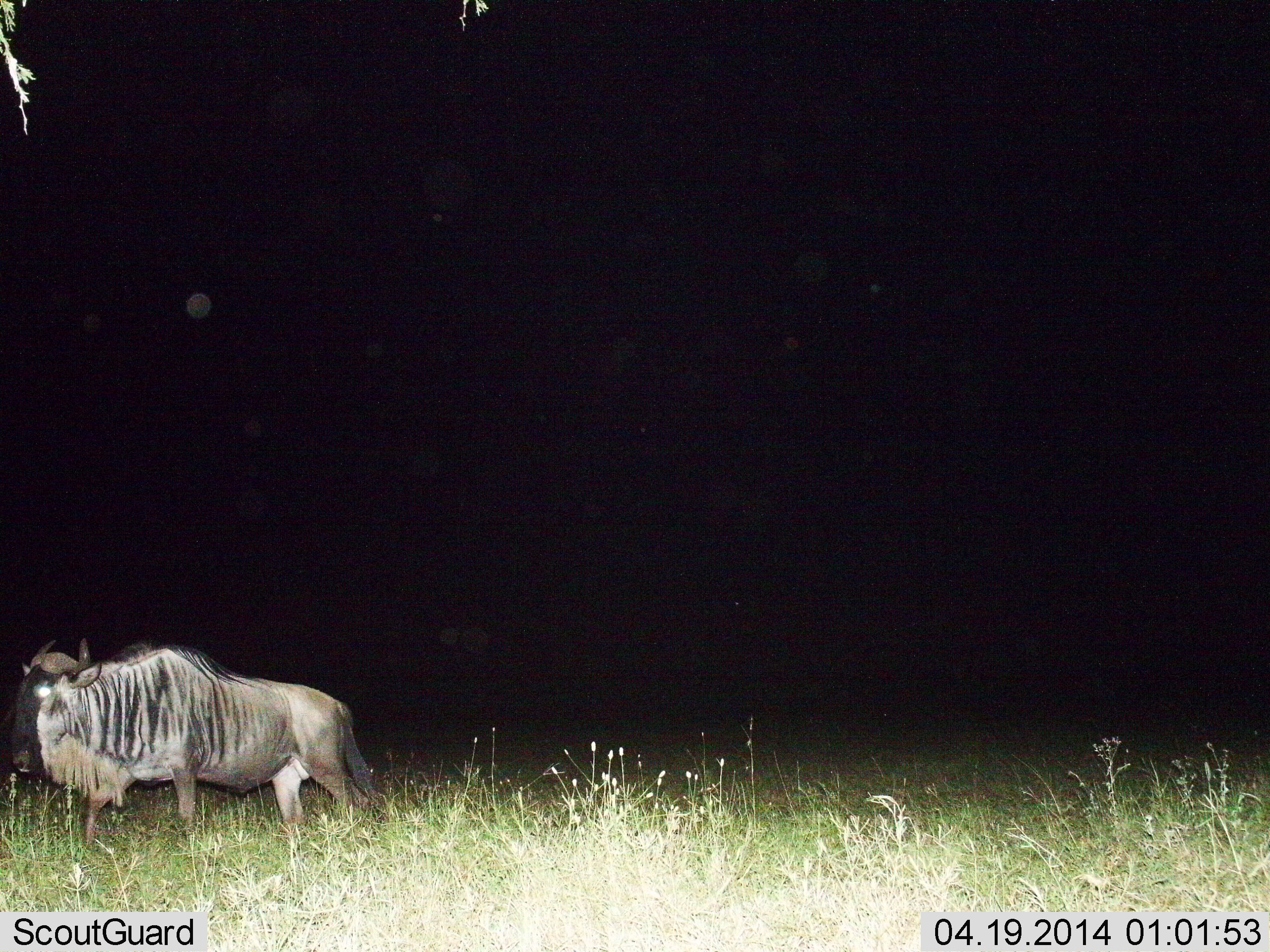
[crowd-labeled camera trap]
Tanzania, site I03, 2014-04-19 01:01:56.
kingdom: Animalia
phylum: Chordata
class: Mammalia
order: Artiodactyla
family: Bovidae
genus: Connochaetes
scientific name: Connochaetes taurinus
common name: blue wildebeest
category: wildebeest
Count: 1.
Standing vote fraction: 20%.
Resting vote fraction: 0%.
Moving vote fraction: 80%.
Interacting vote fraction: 0%.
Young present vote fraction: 0%.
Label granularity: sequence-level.